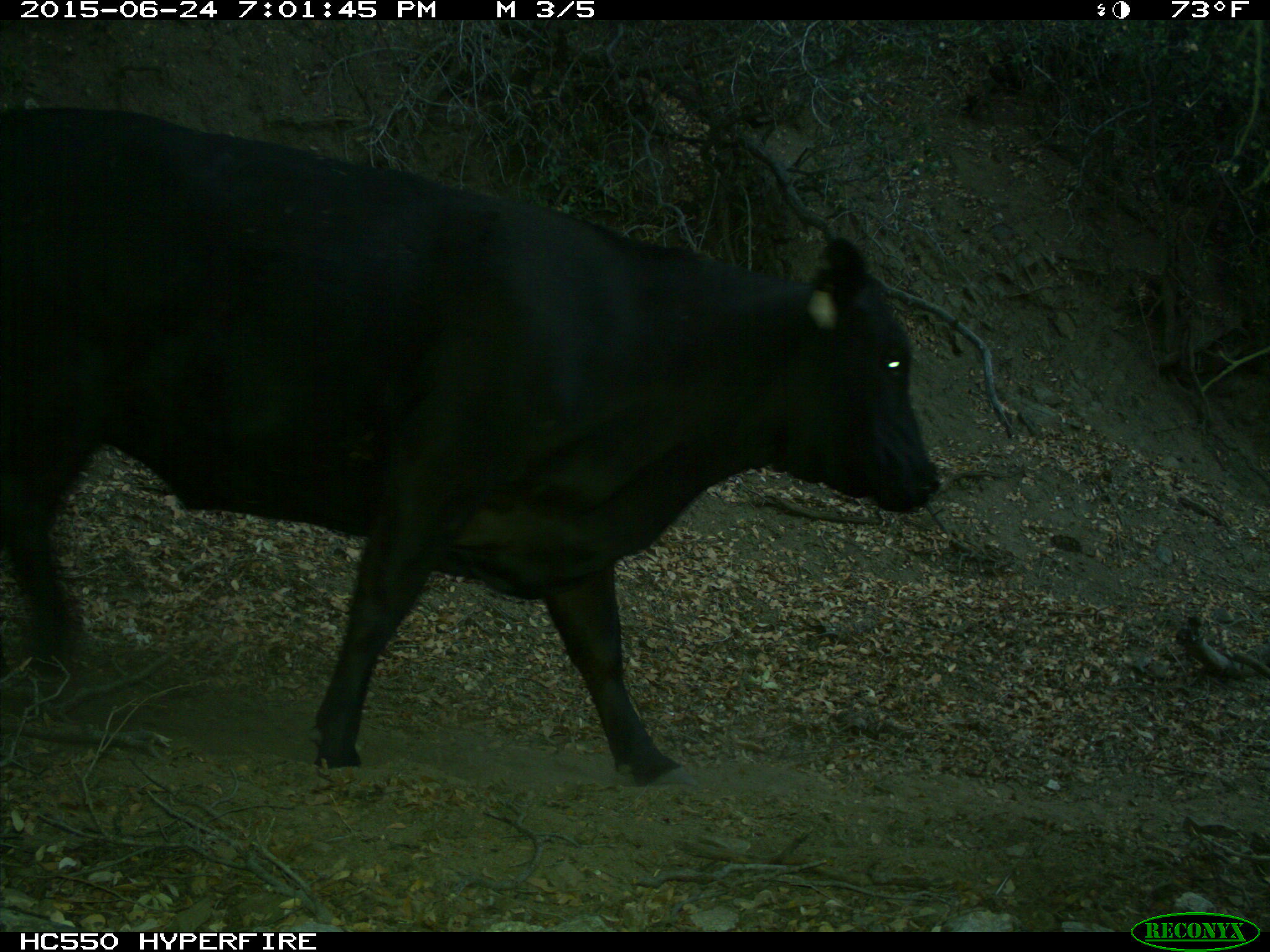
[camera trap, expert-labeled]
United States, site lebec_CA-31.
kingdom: Animalia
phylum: Chordata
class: Mammalia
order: Artiodactyla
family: Bovidae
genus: Bos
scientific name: Bos taurus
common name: domestic cow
Bos taurus (domestic cow).